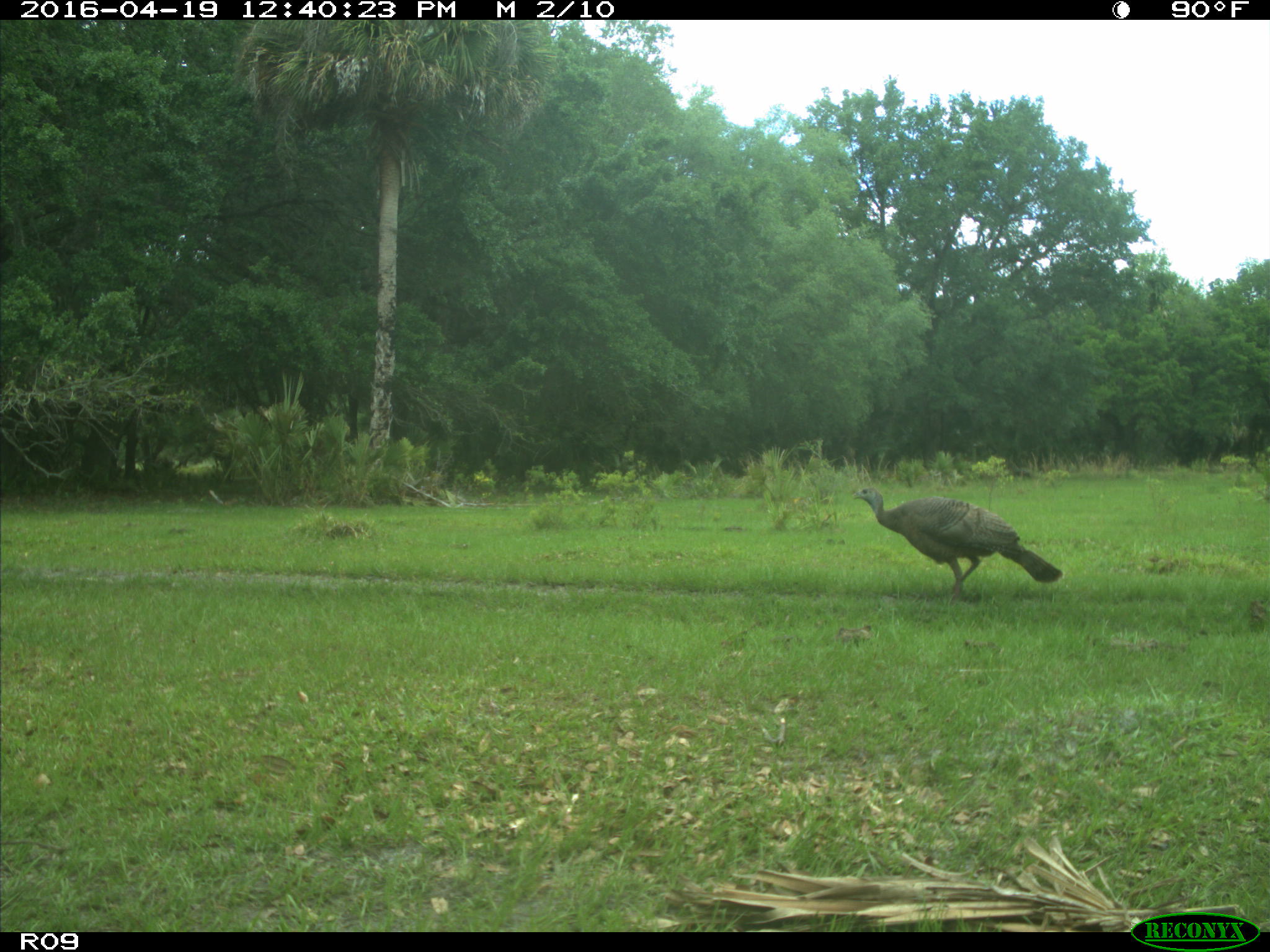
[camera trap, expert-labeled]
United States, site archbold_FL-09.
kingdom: Animalia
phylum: Chordata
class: Aves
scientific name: Aves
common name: birds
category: unidentified bird